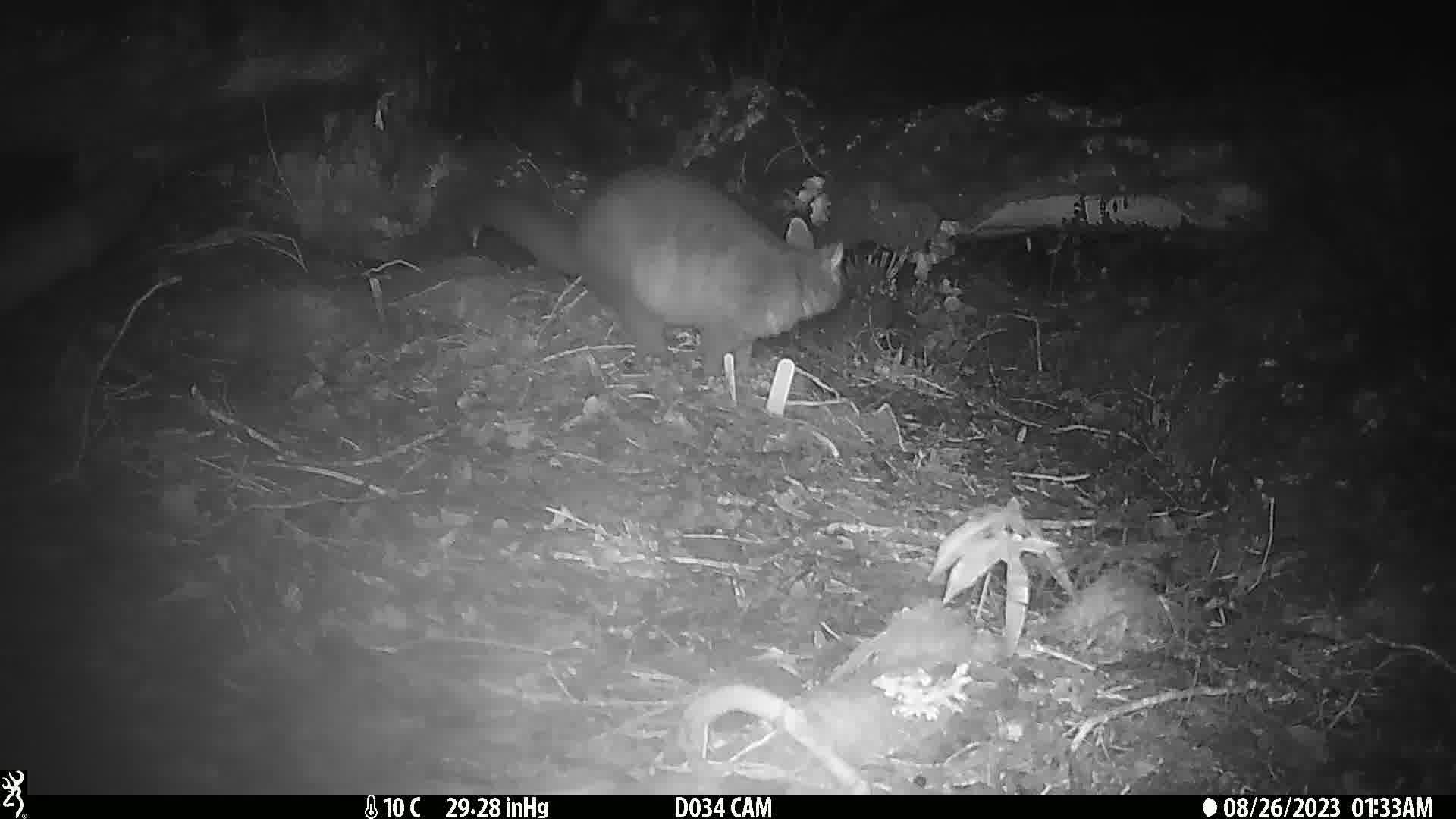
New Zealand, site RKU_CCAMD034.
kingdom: Animalia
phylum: Chordata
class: Mammalia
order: Diprotodontia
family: Phalangeridae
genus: Trichosurus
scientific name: Trichosurus vulpecula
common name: common brushtail possum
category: possum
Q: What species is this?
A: Possum (common brushtail possum) (Trichosurus vulpecula).